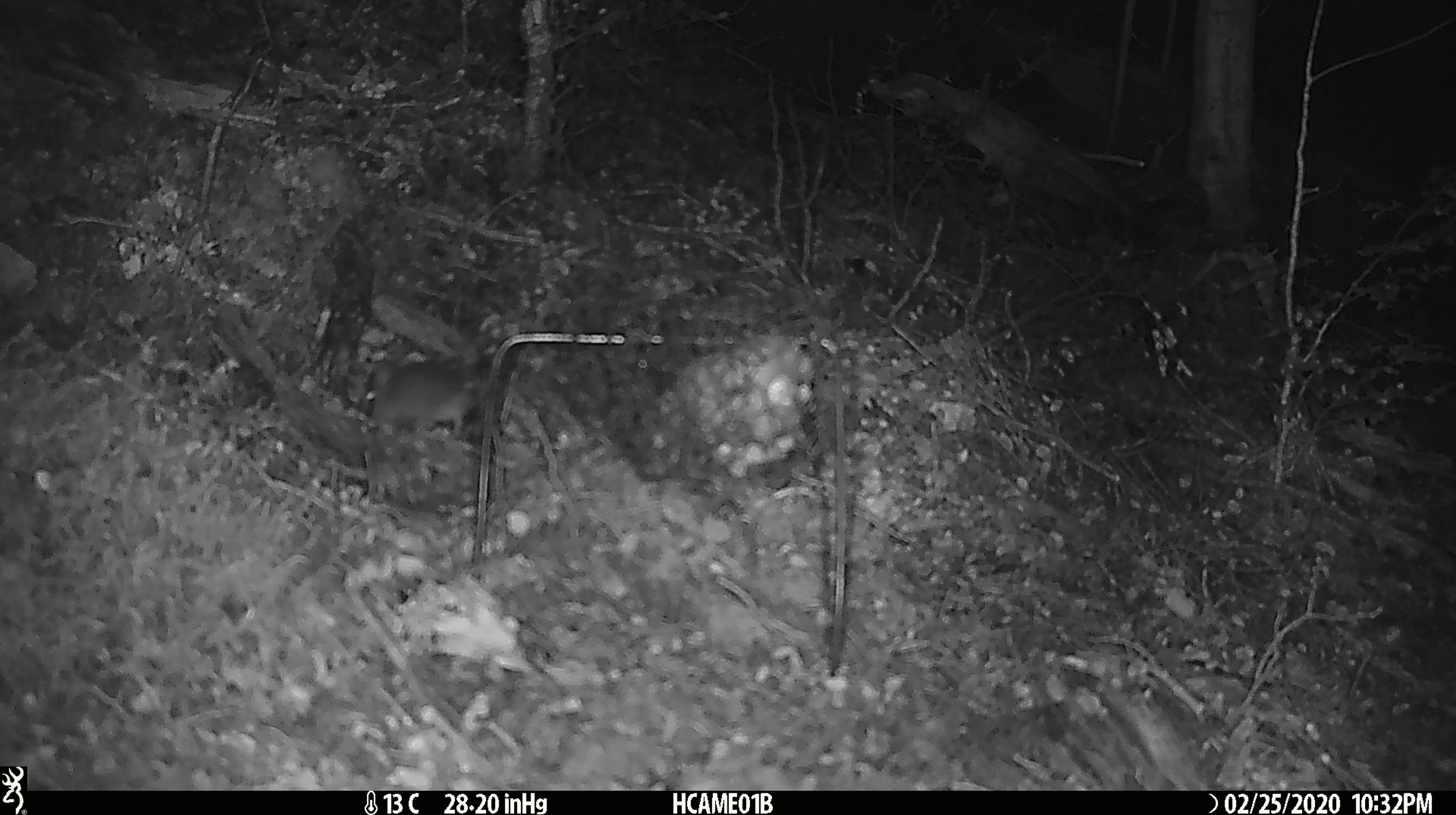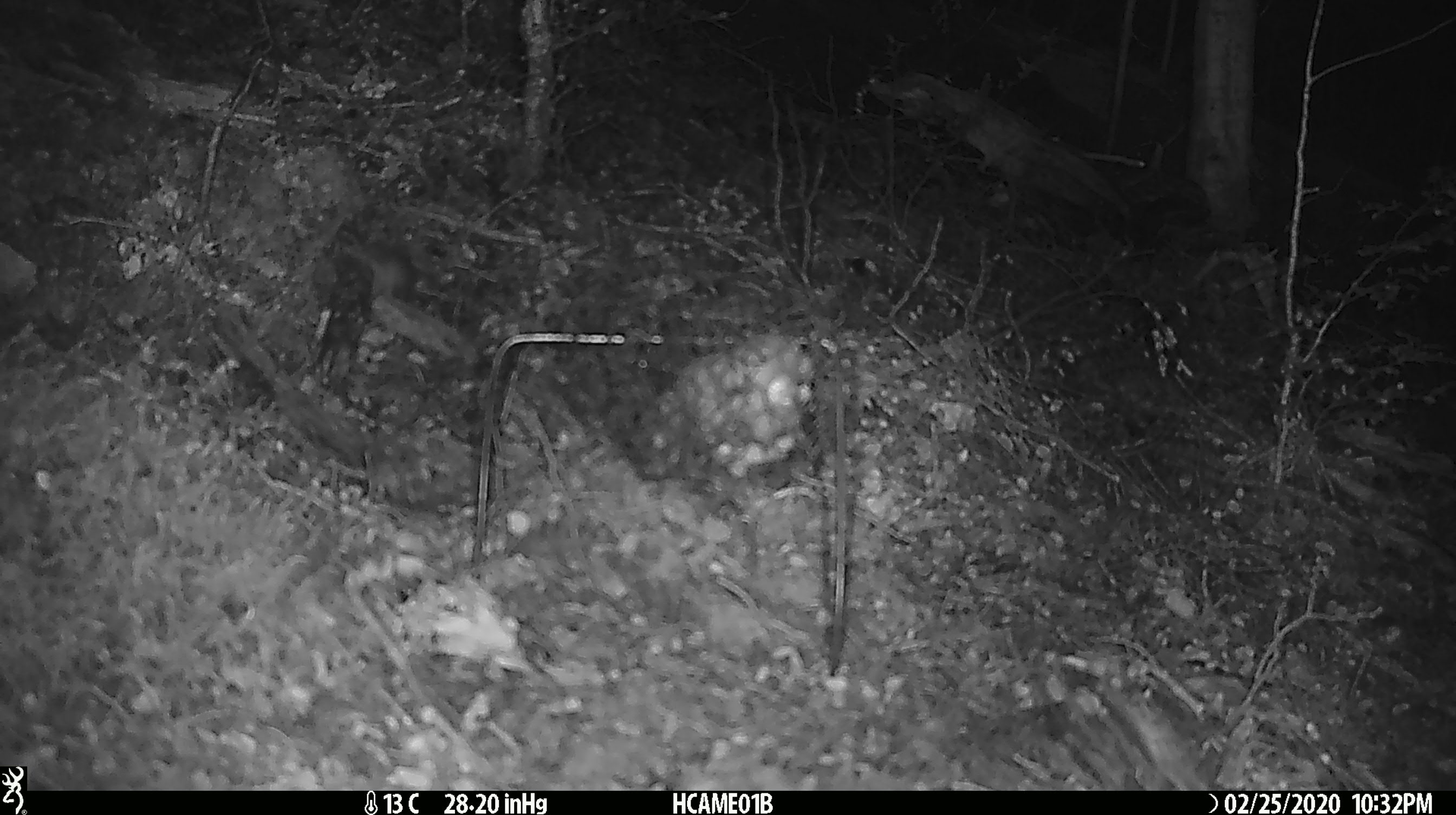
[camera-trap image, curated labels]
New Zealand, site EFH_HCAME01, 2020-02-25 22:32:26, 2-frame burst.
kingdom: Animalia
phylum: Chordata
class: Mammalia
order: Rodentia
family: Muridae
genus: Mus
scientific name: Mus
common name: mouse